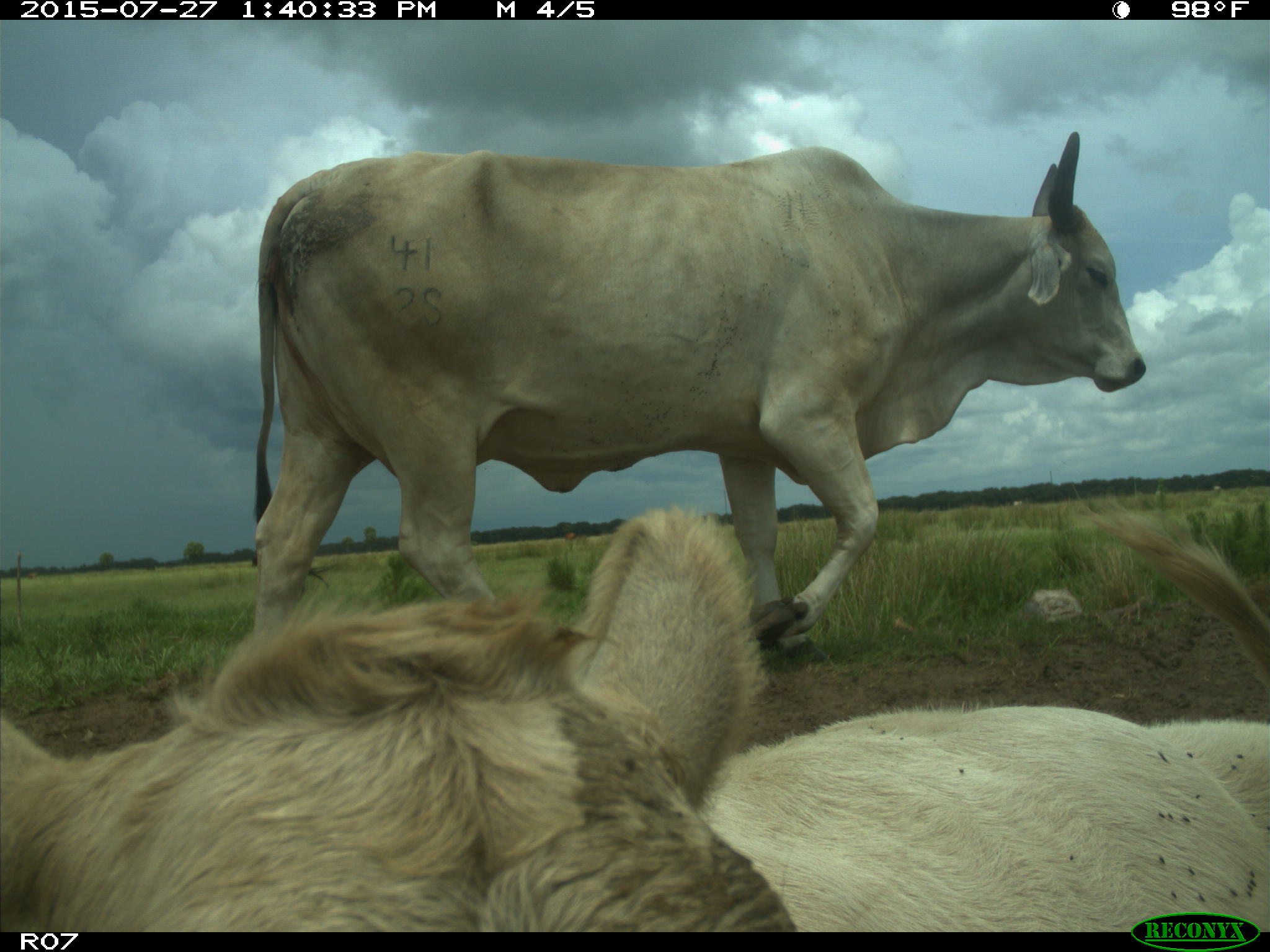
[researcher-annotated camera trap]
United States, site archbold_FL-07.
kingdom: Animalia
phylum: Chordata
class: Mammalia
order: Artiodactyla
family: Bovidae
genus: Bos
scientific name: Bos taurus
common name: domestic cow